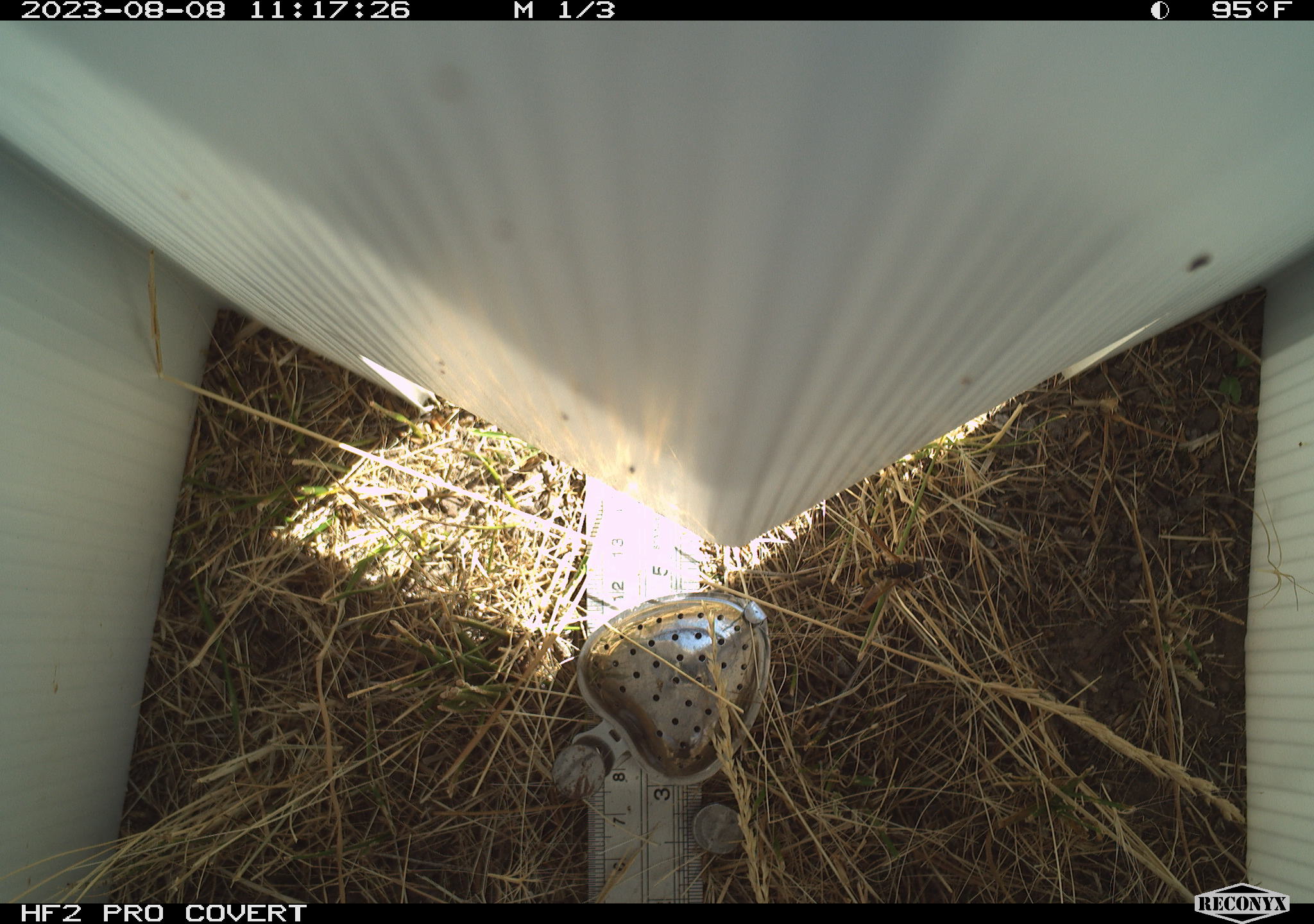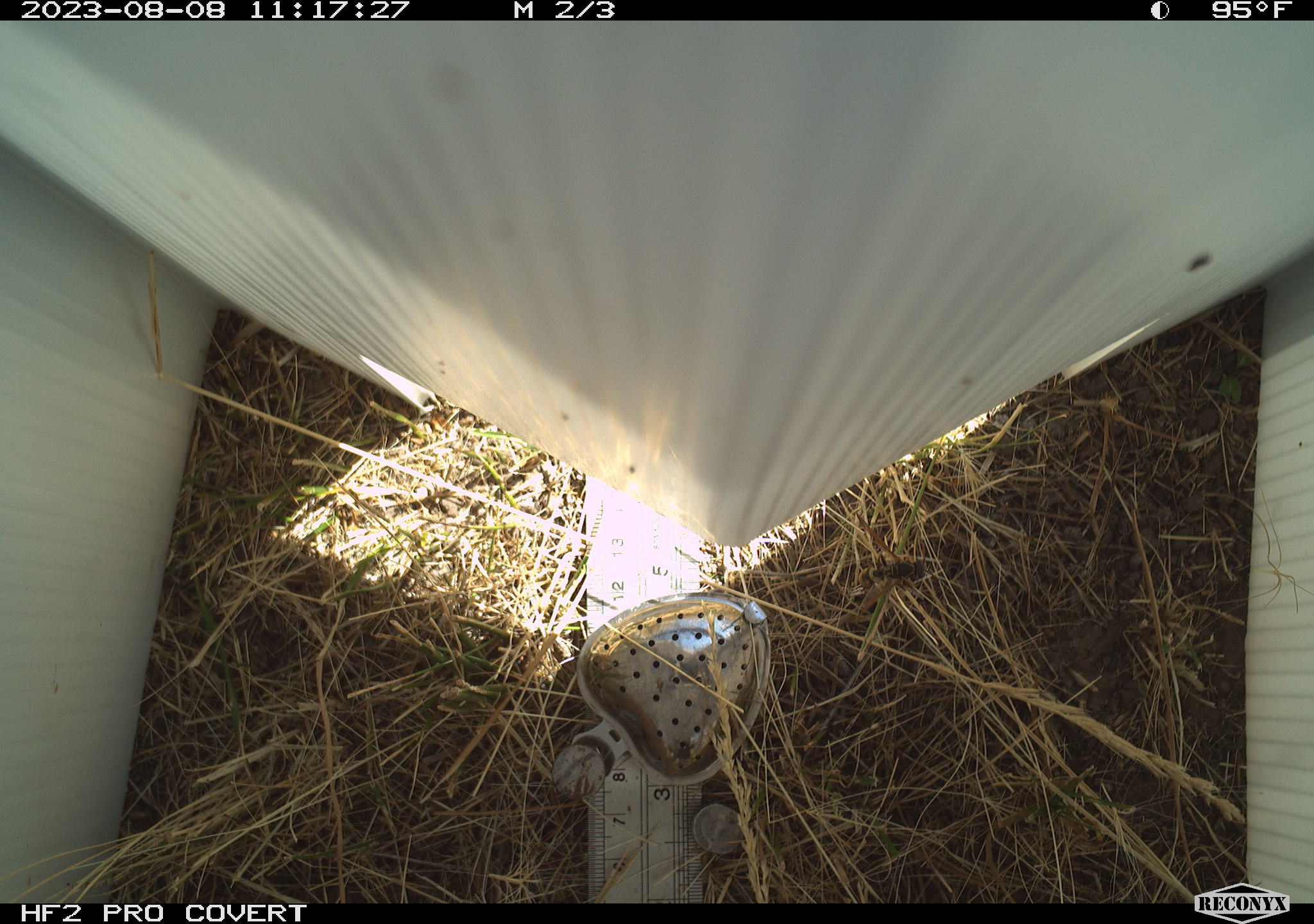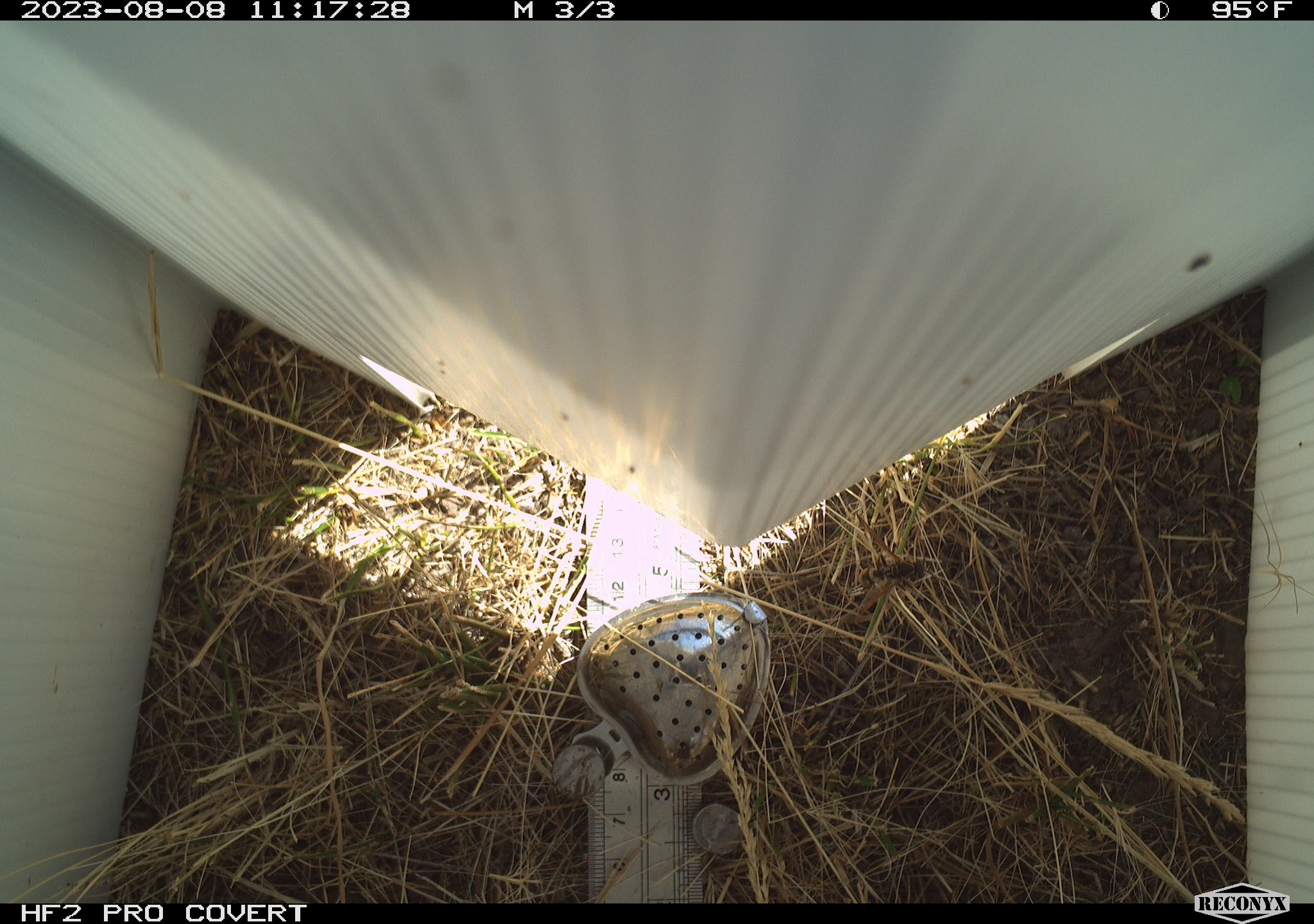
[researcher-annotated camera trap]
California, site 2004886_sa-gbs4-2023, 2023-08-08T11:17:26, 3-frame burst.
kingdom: Animalia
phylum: Arthropoda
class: Insecta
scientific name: Insecta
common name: insect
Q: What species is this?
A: Insect (Insecta).